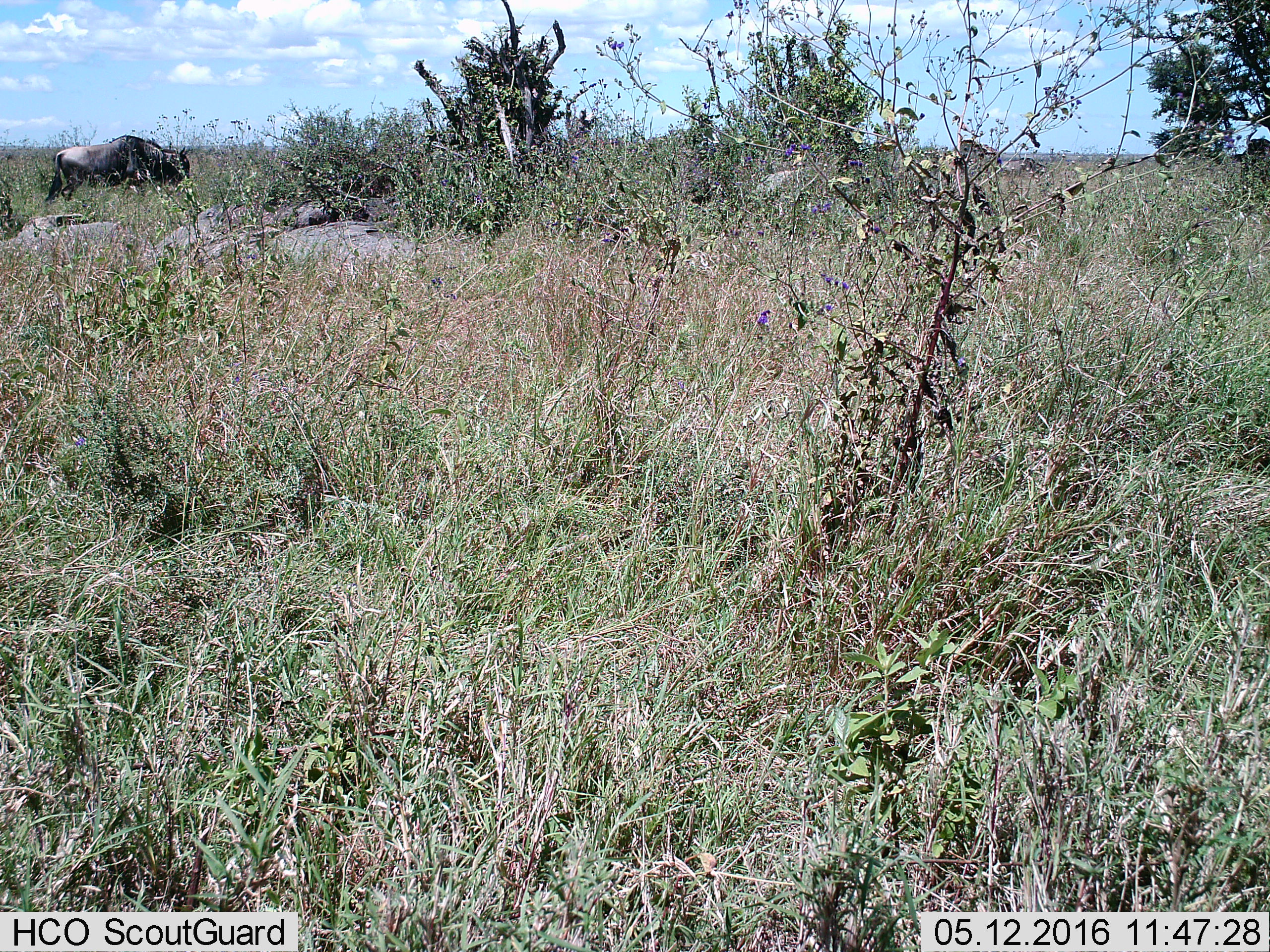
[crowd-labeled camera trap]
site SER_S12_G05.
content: unidentified animal